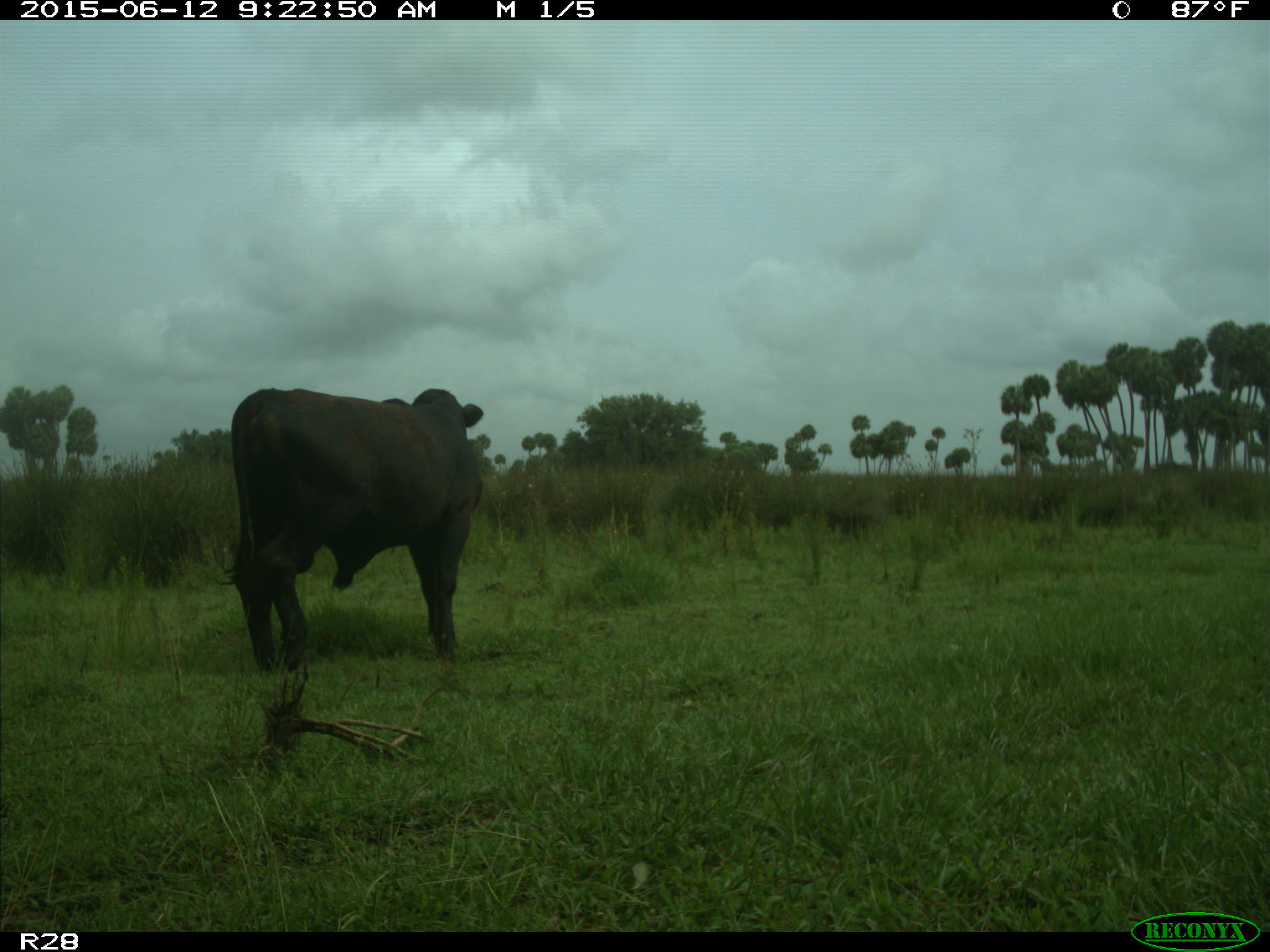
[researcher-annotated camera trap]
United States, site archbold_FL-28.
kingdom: Animalia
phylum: Chordata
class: Mammalia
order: Artiodactyla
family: Bovidae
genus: Bos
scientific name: Bos taurus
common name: domestic cow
Bos taurus (domestic cow).